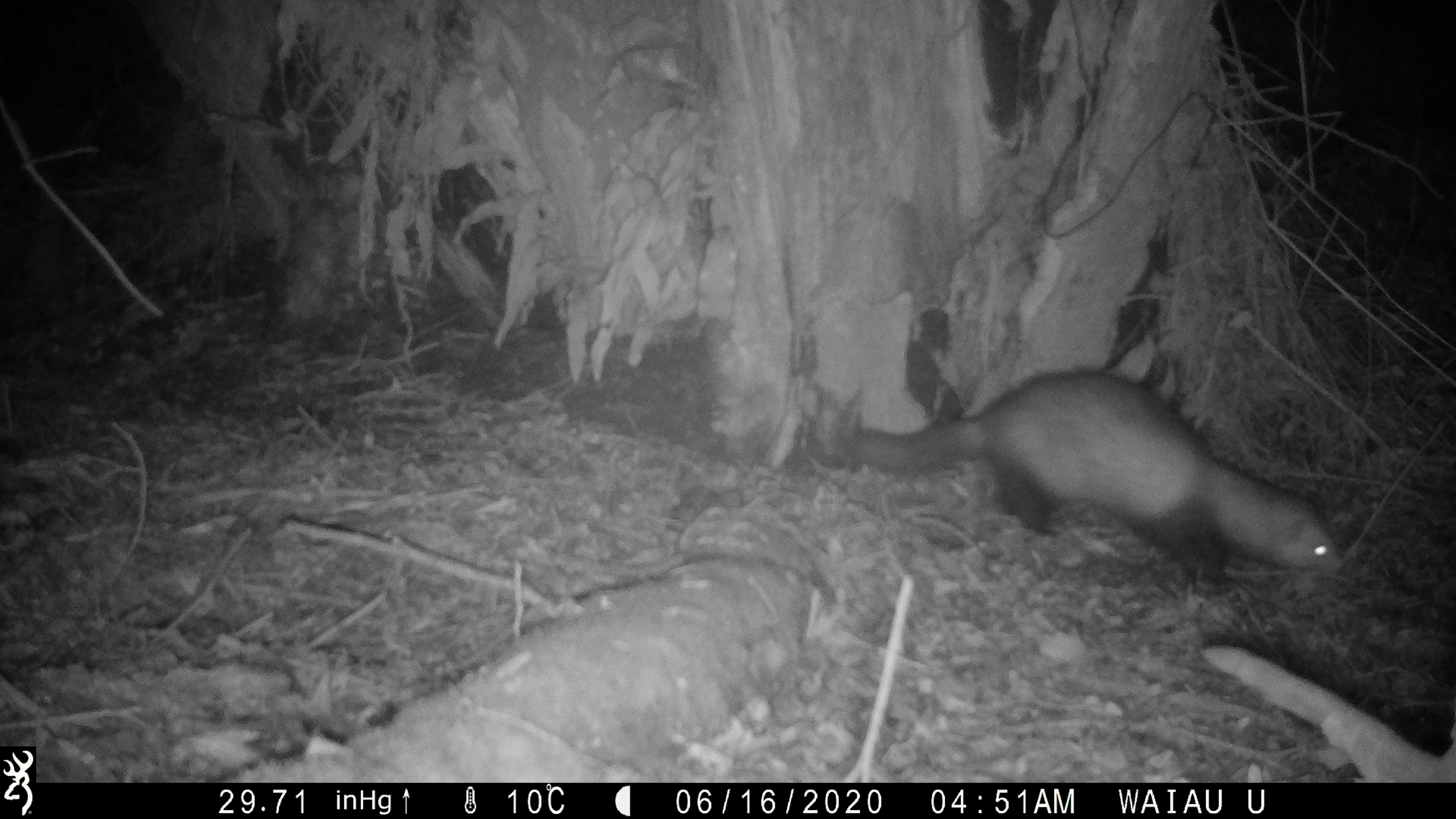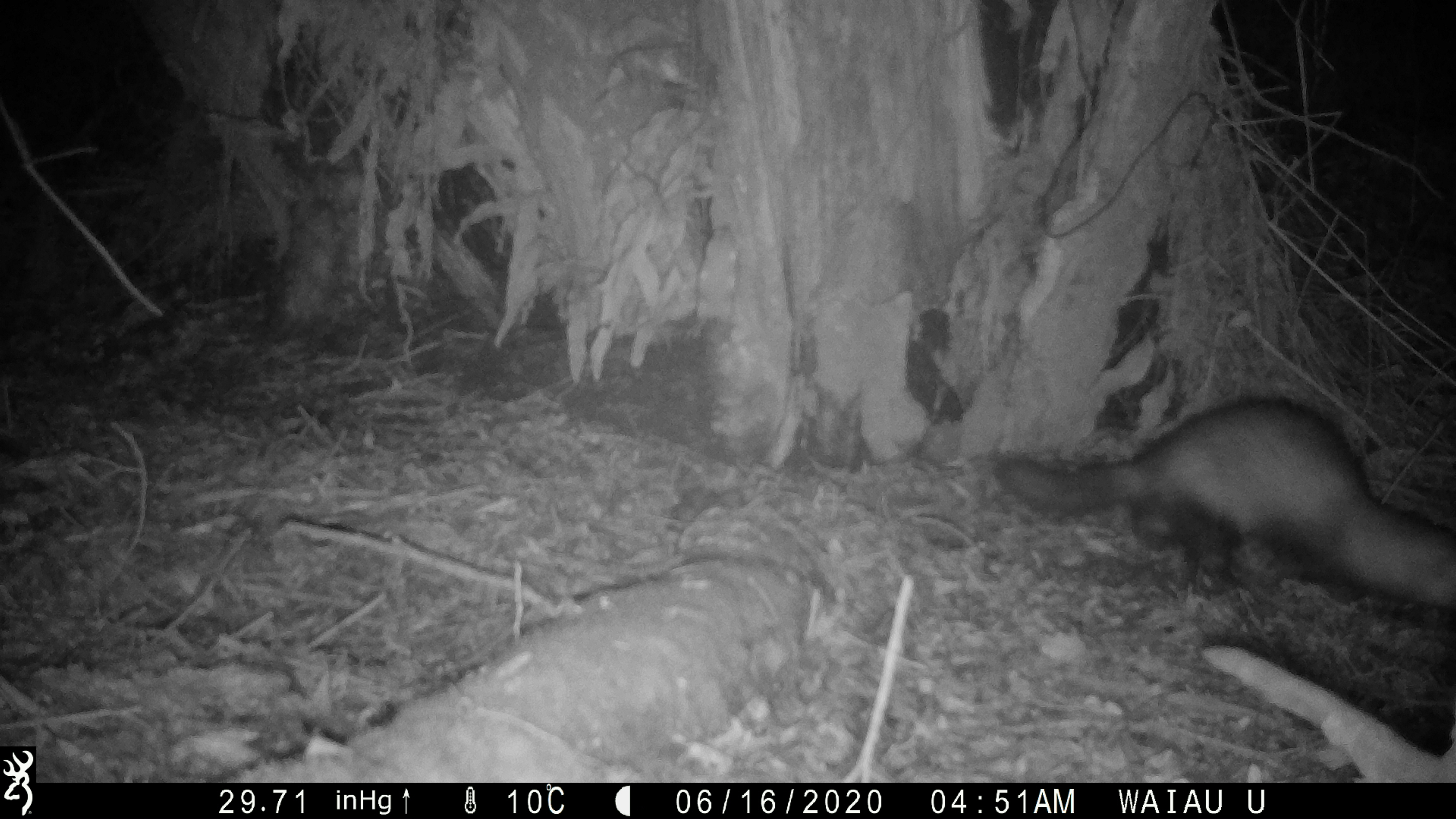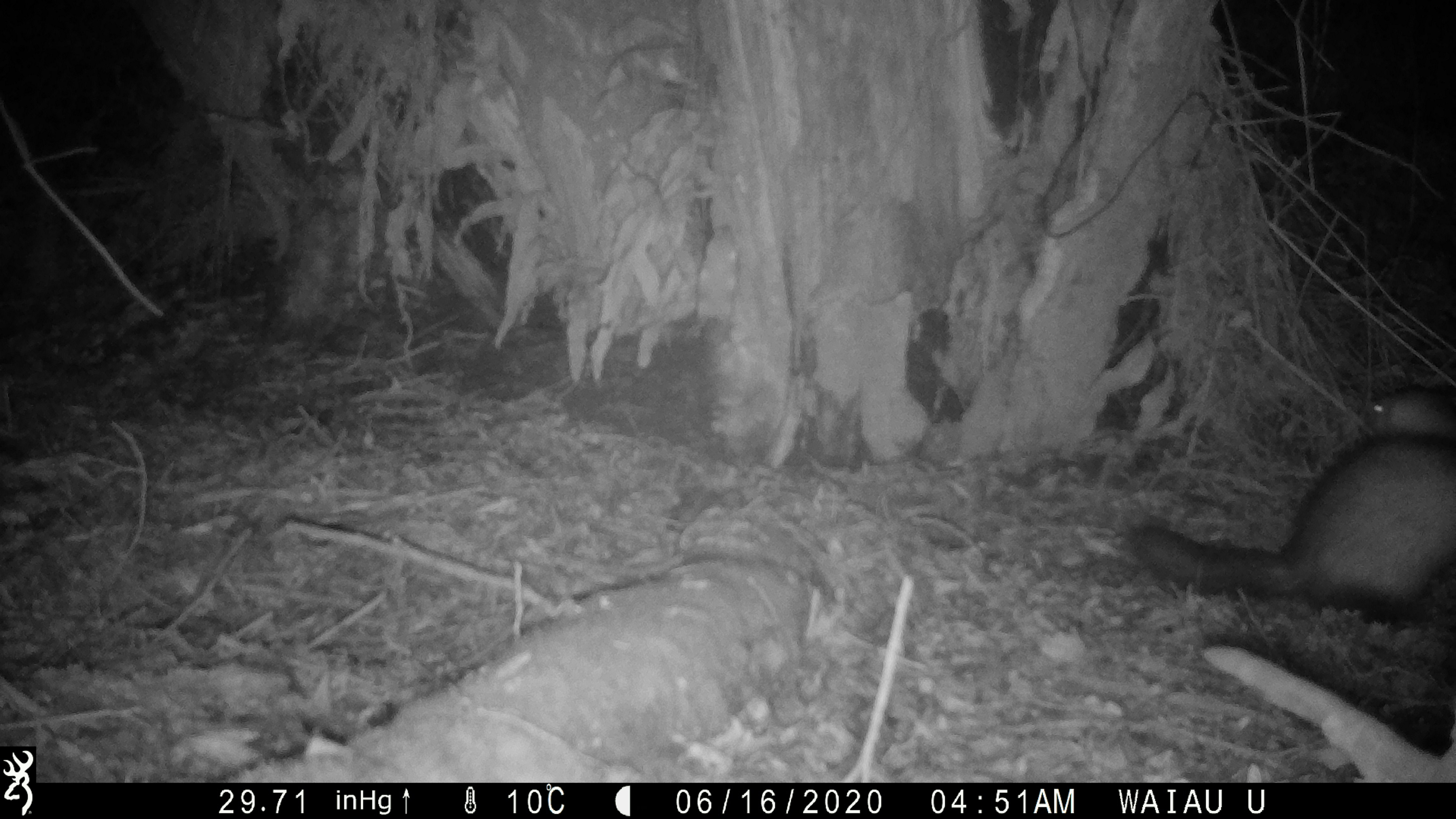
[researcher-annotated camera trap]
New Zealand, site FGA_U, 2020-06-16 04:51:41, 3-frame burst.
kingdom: Animalia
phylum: Chordata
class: Mammalia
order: Carnivora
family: Mustelidae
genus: Mustela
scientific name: Mustela furo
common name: ferret